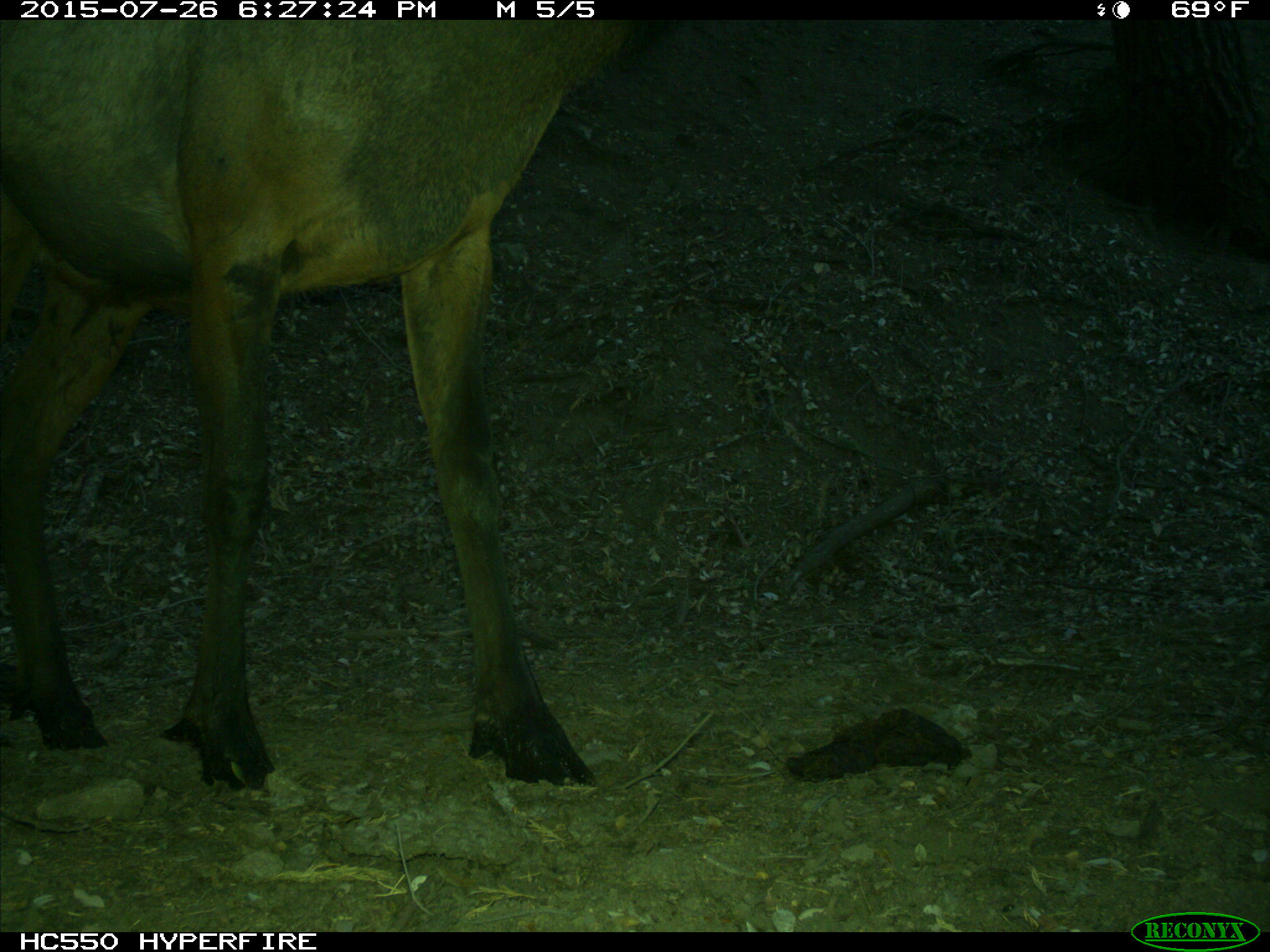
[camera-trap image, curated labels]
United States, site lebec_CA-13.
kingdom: Animalia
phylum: Chordata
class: Mammalia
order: Artiodactyla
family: Cervidae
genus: Cervus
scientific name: Cervus canadensis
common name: elk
Cervus canadensis (elk).